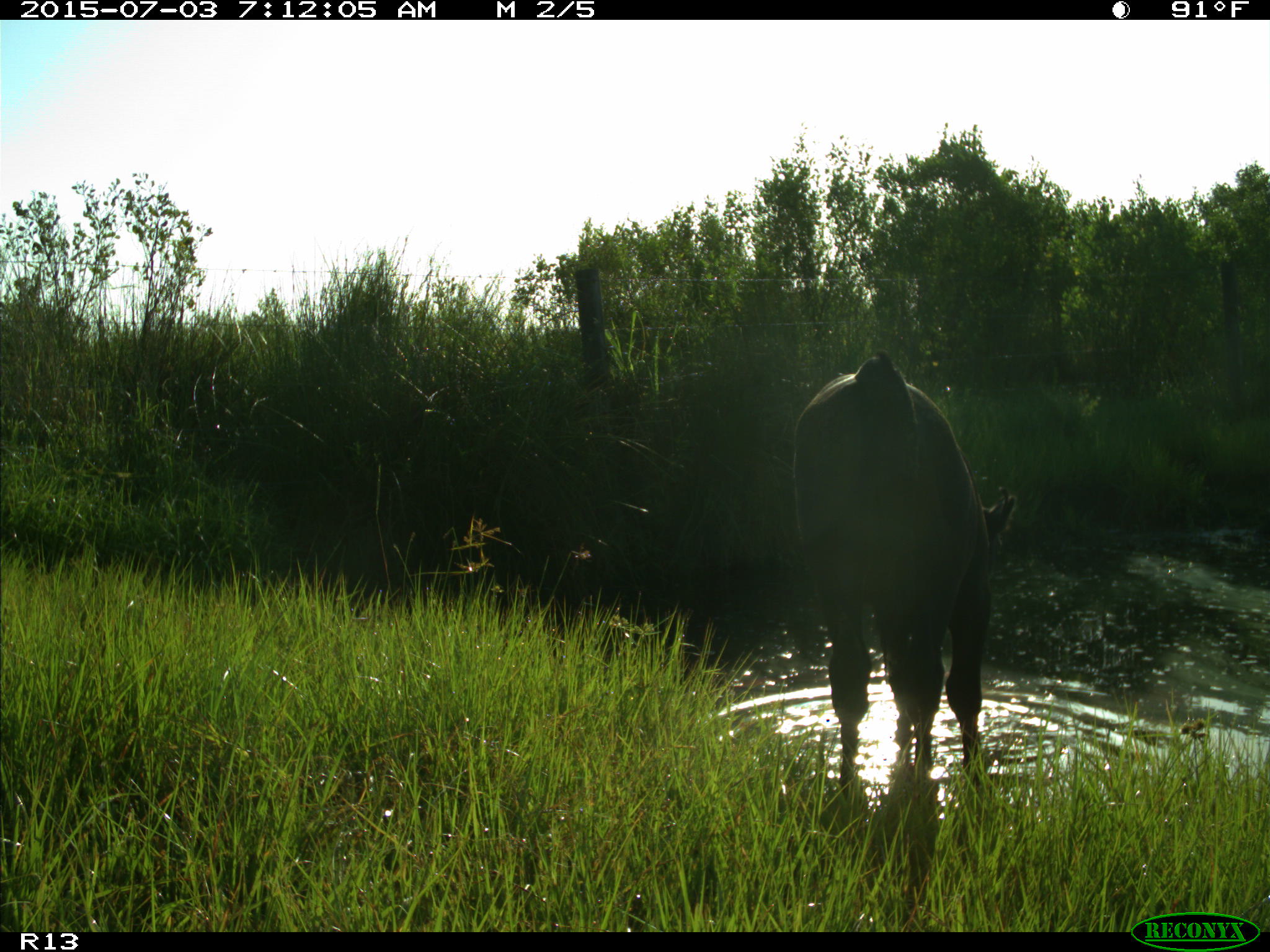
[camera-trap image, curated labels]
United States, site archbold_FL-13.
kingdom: Animalia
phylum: Chordata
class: Mammalia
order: Artiodactyla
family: Bovidae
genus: Bos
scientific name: Bos taurus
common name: domestic cow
Bos taurus (domestic cow).